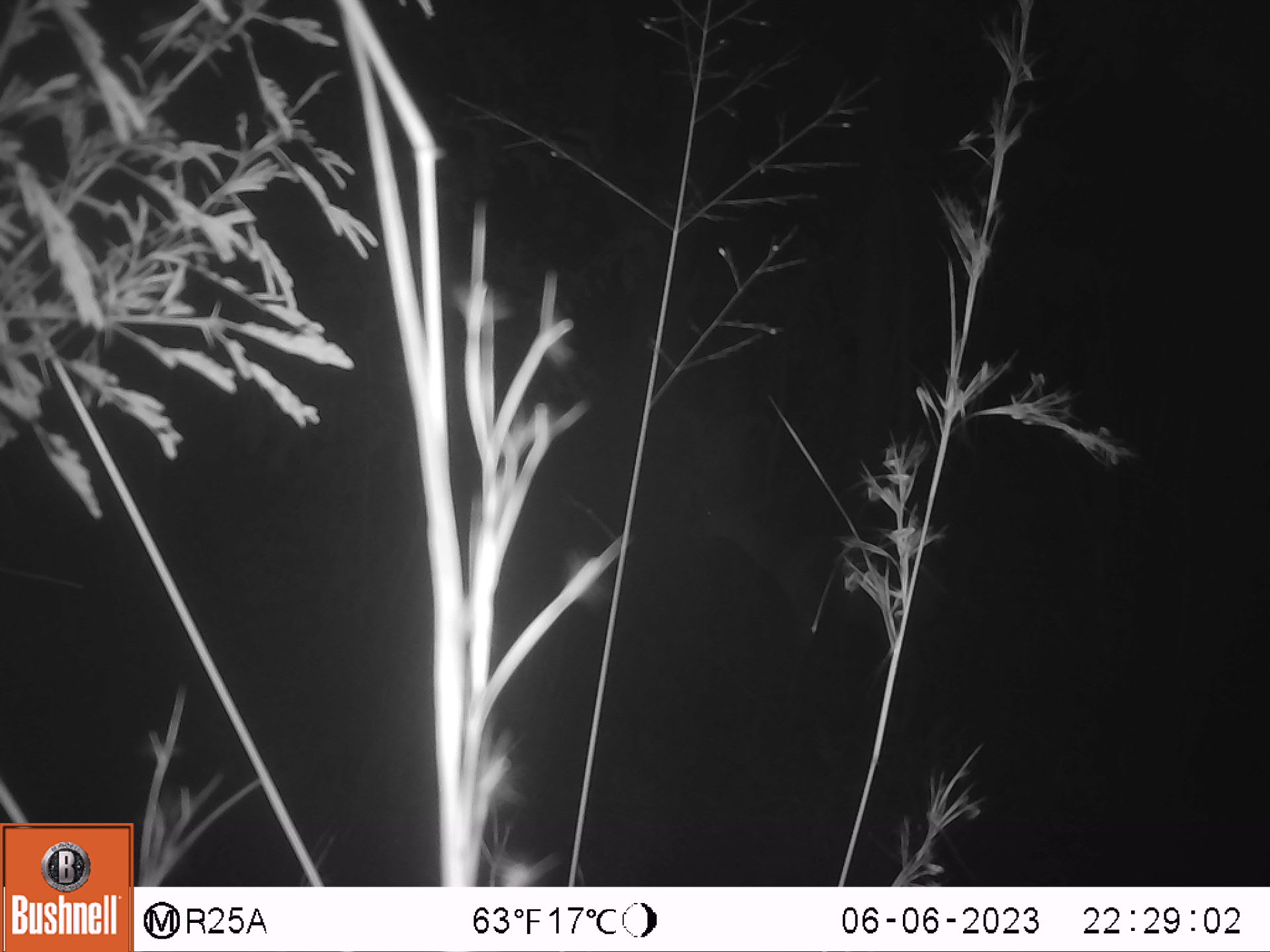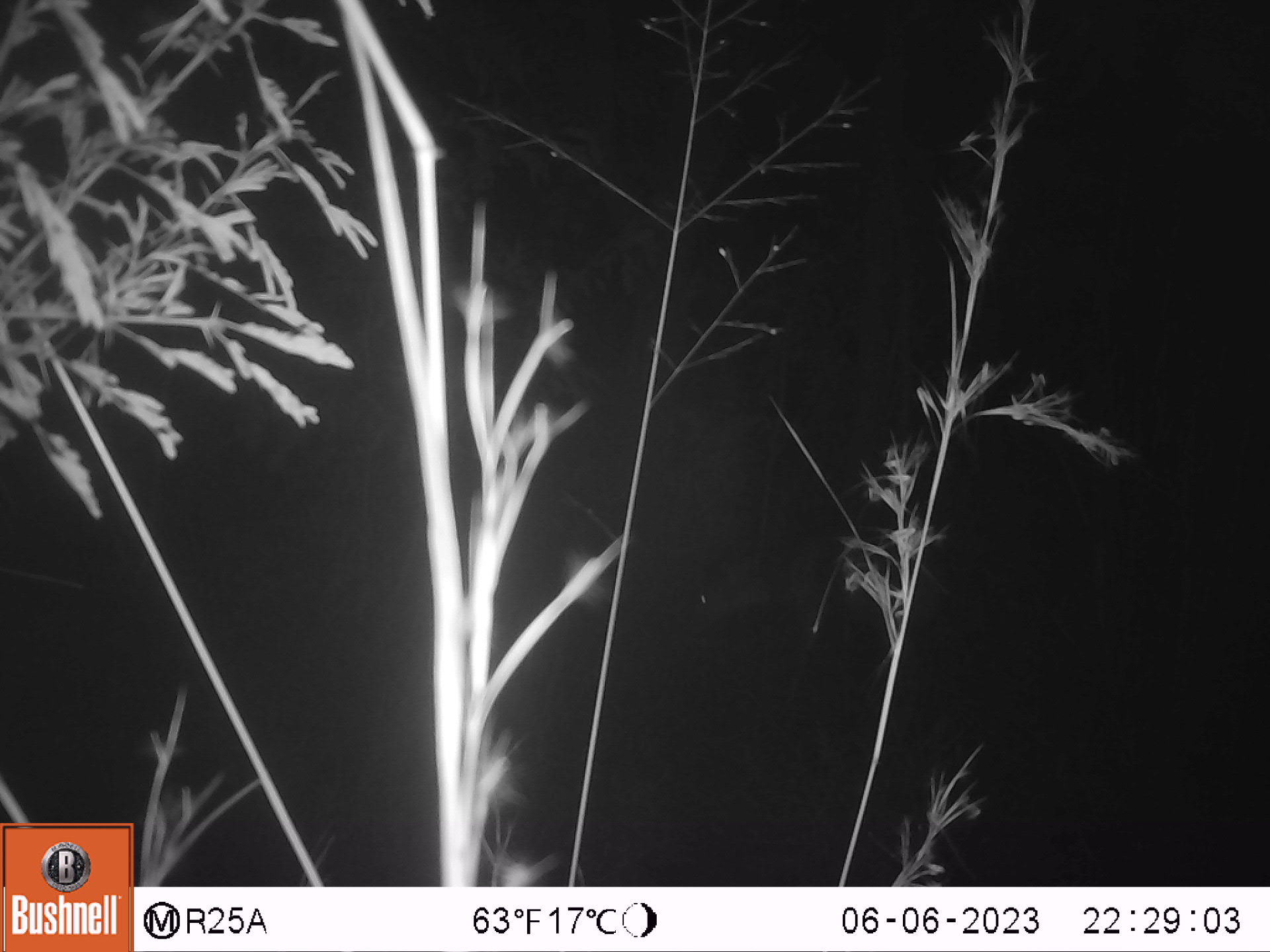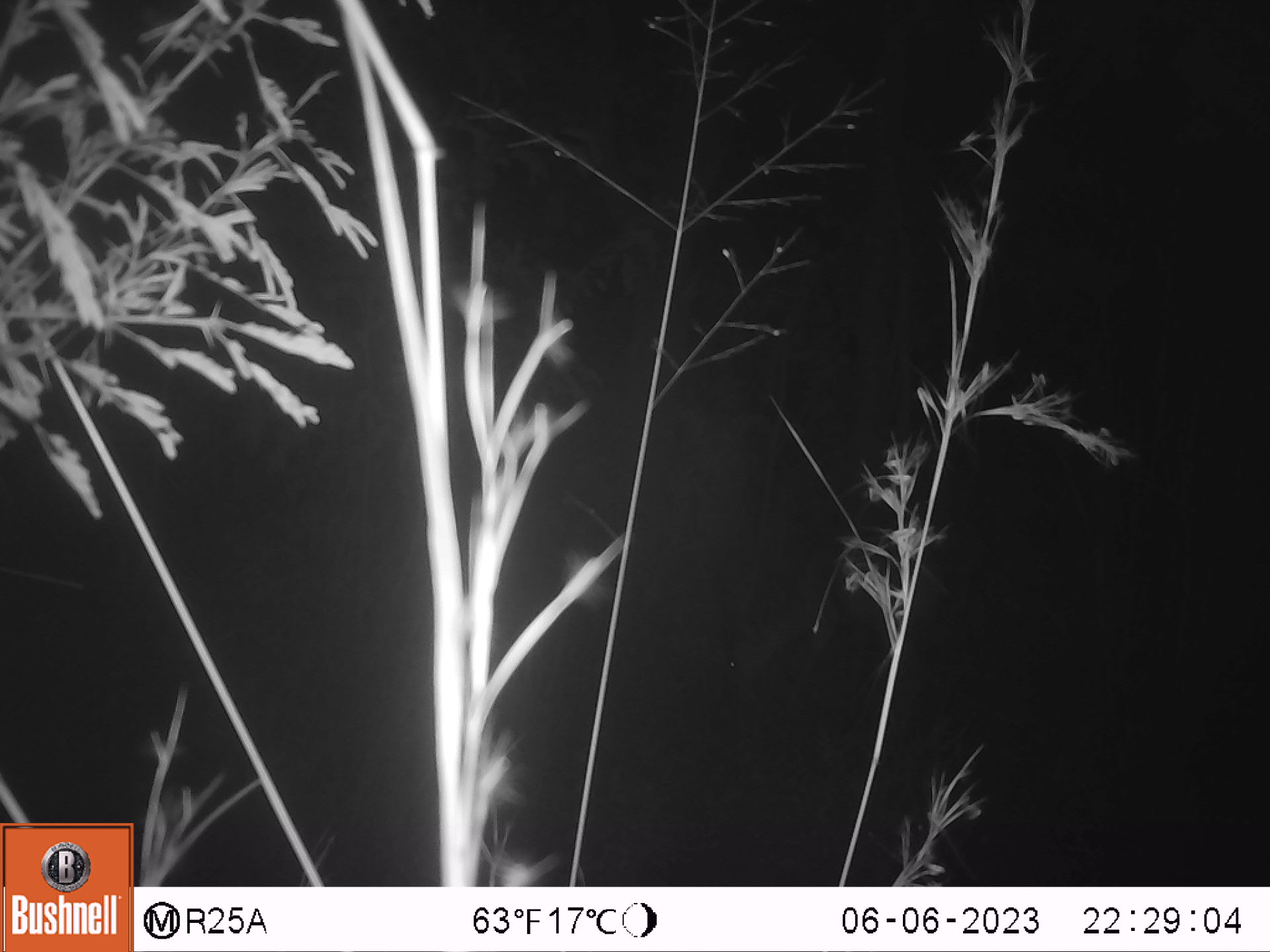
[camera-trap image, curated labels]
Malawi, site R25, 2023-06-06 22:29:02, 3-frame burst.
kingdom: Animalia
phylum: Chordata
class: Mammalia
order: Artiodactyla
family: Bovidae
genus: Tragelaphus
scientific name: Tragelaphus sylvaticus sylvaticus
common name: cape bushbuck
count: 1